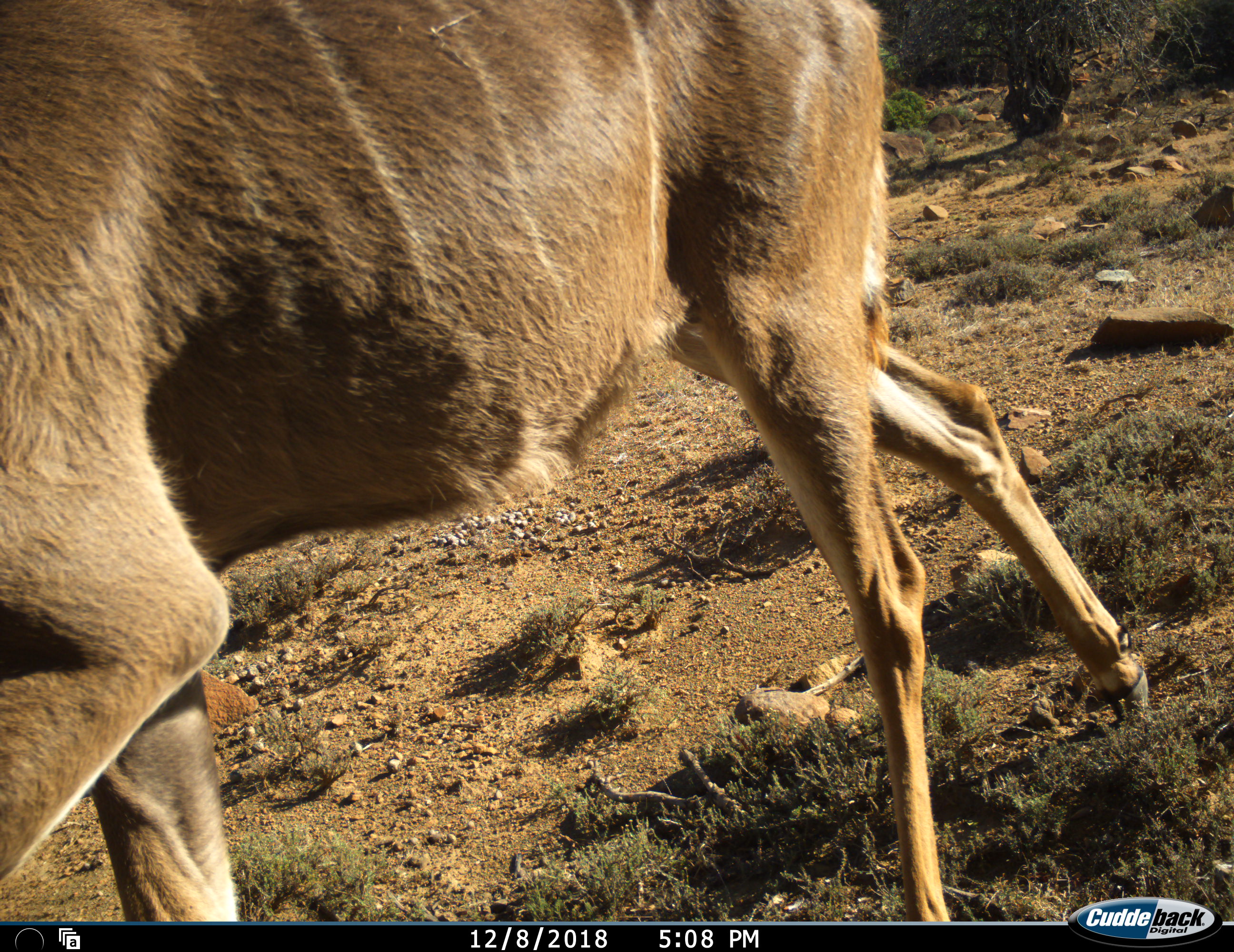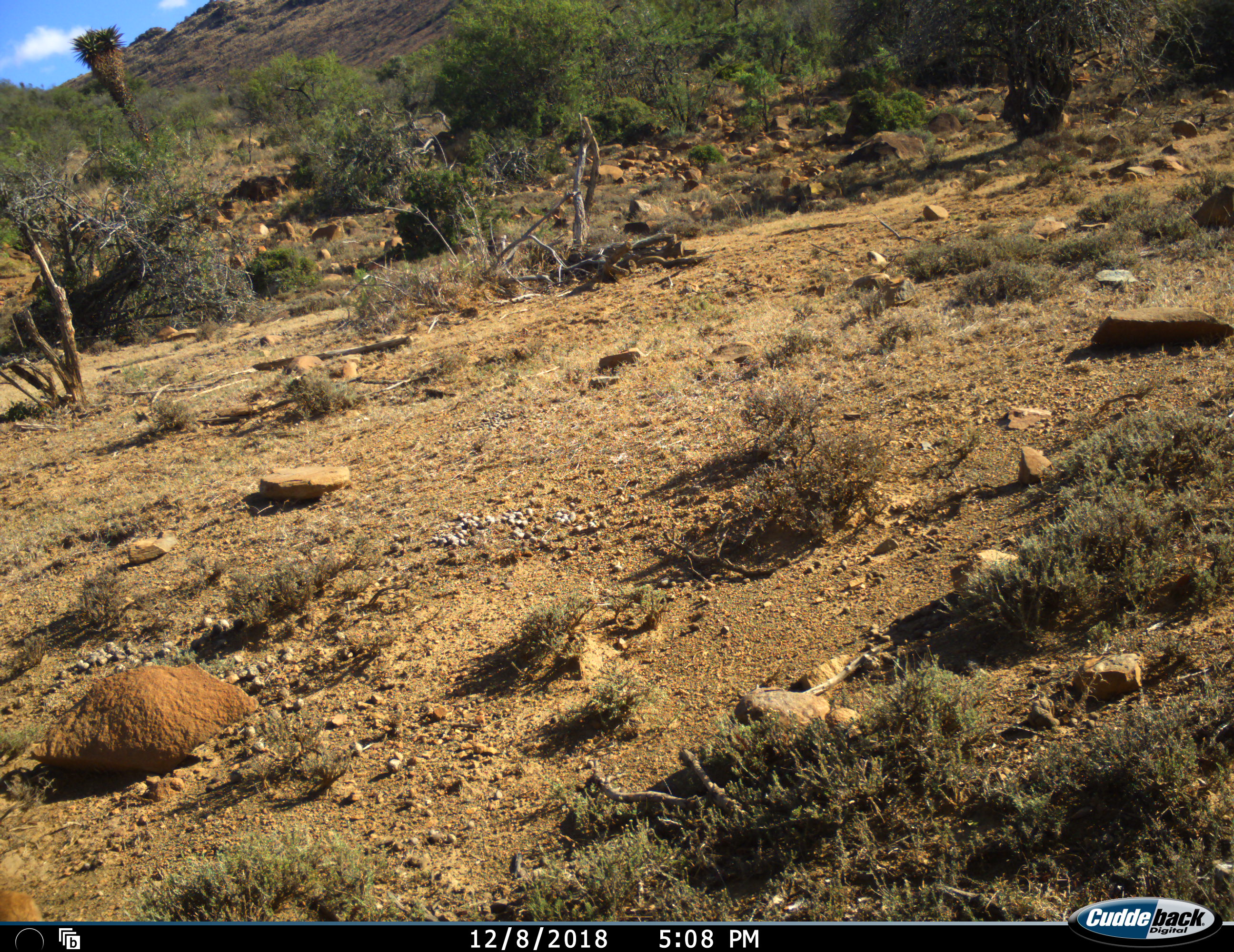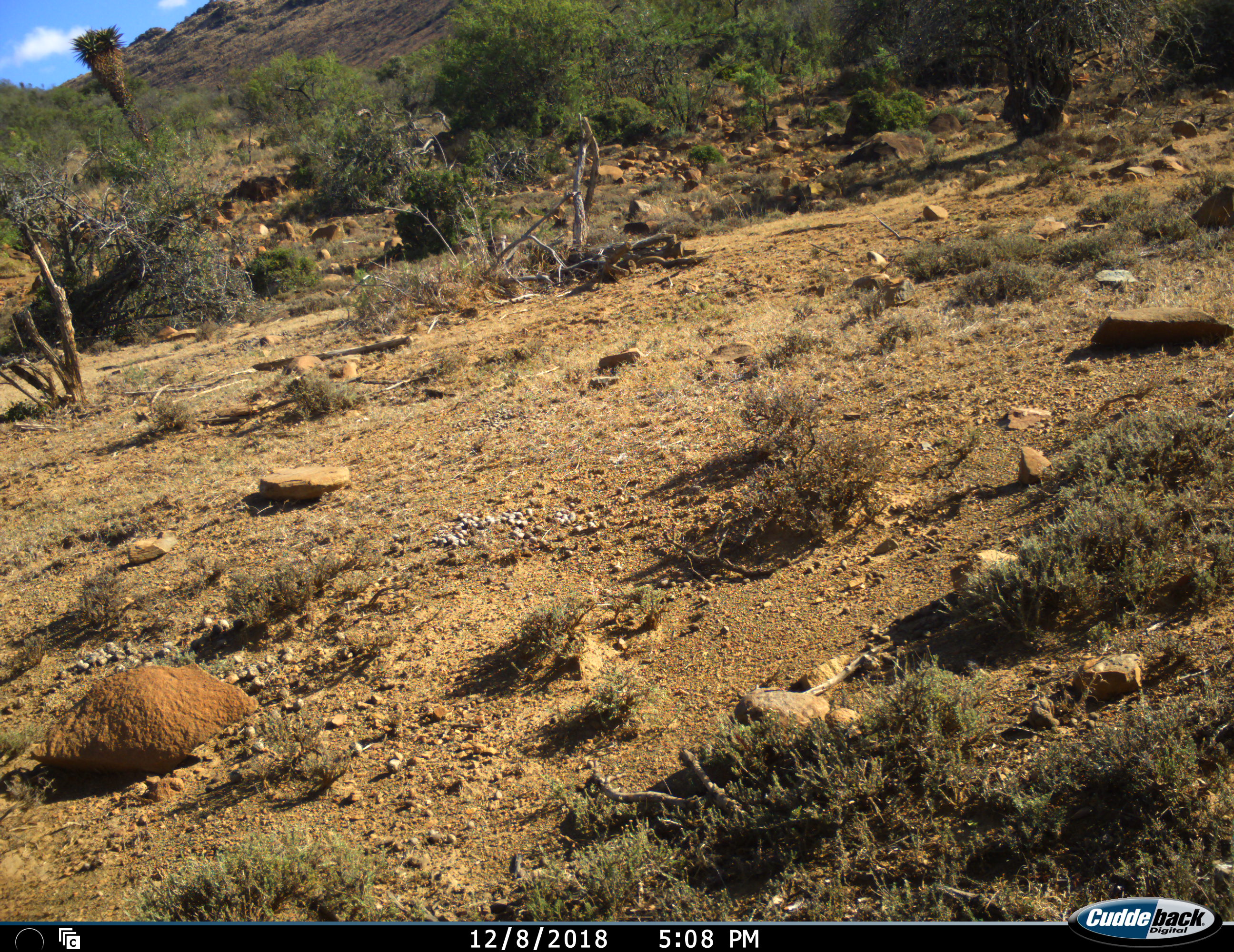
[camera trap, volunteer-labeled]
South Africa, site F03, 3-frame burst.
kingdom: Animalia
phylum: Chordata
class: Mammalia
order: Artiodactyla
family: Bovidae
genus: Tragelaphus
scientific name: Tragelaphus strepsiceros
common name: greater kudu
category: kudu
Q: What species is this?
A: Kudu (greater kudu) (Tragelaphus strepsiceros).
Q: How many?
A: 1.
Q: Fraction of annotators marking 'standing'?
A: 0%.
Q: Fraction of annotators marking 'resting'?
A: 0%.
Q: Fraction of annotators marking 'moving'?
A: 100%.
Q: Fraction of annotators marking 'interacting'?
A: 0%.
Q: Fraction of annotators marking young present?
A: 22%.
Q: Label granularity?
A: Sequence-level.